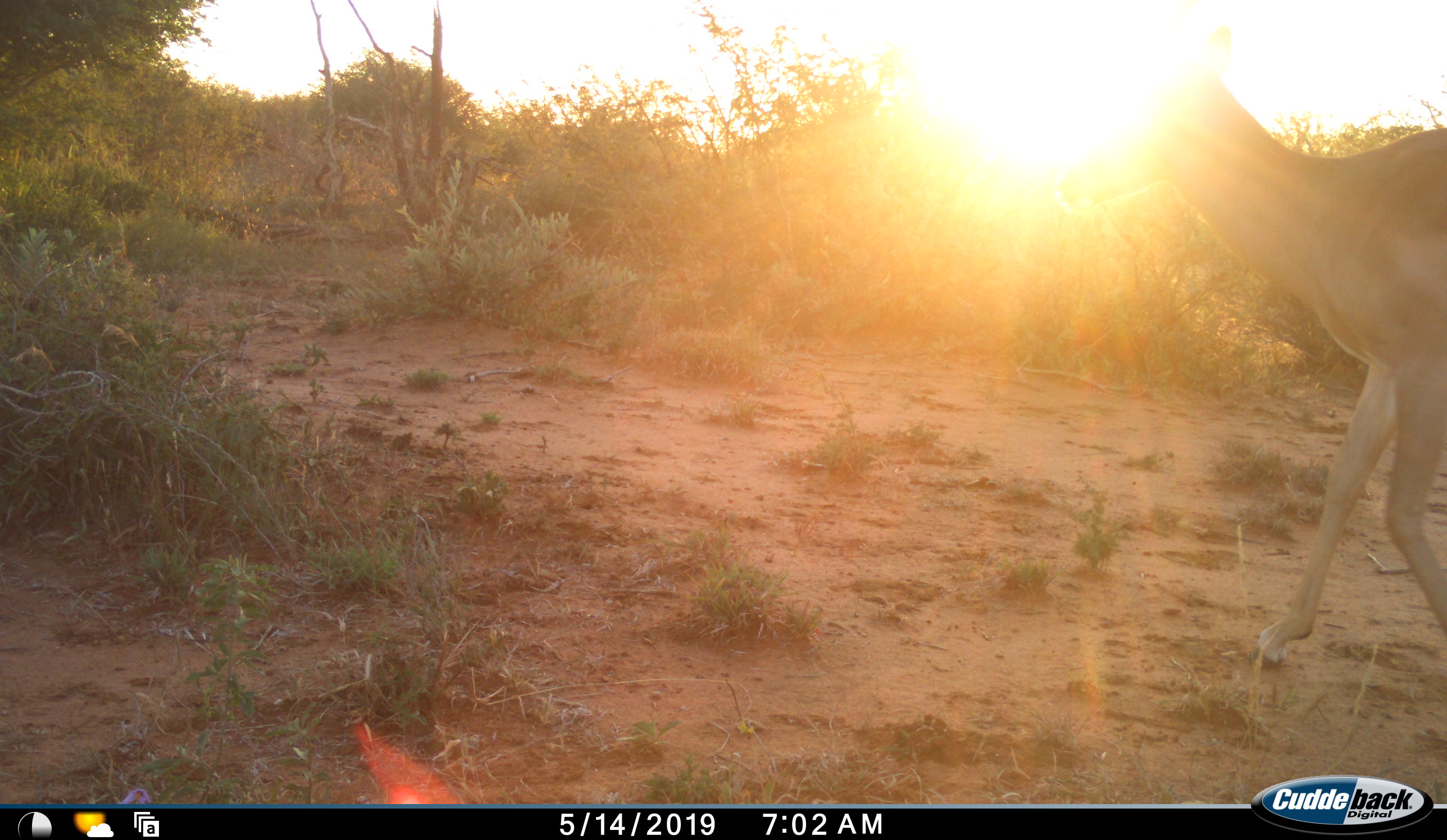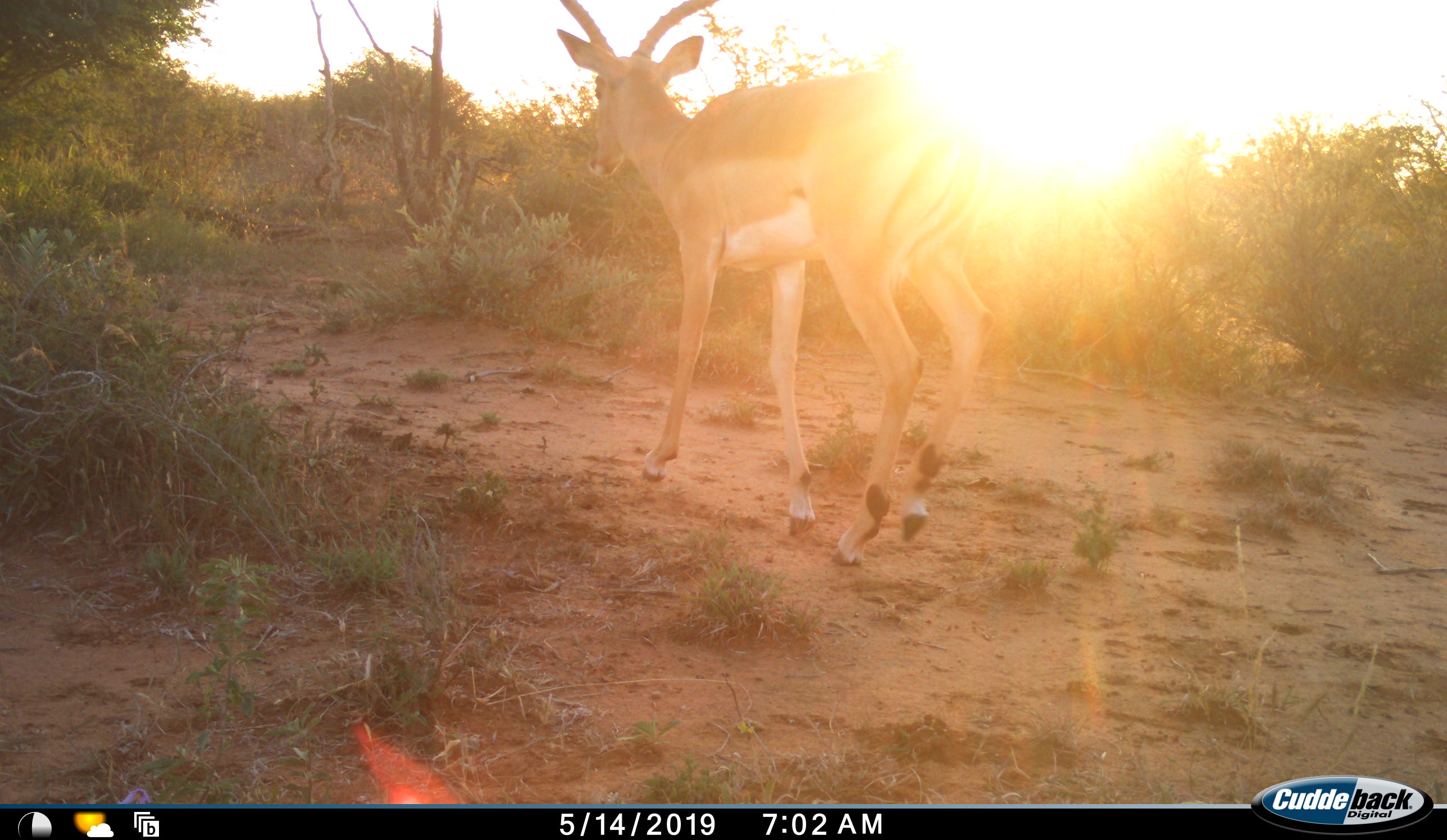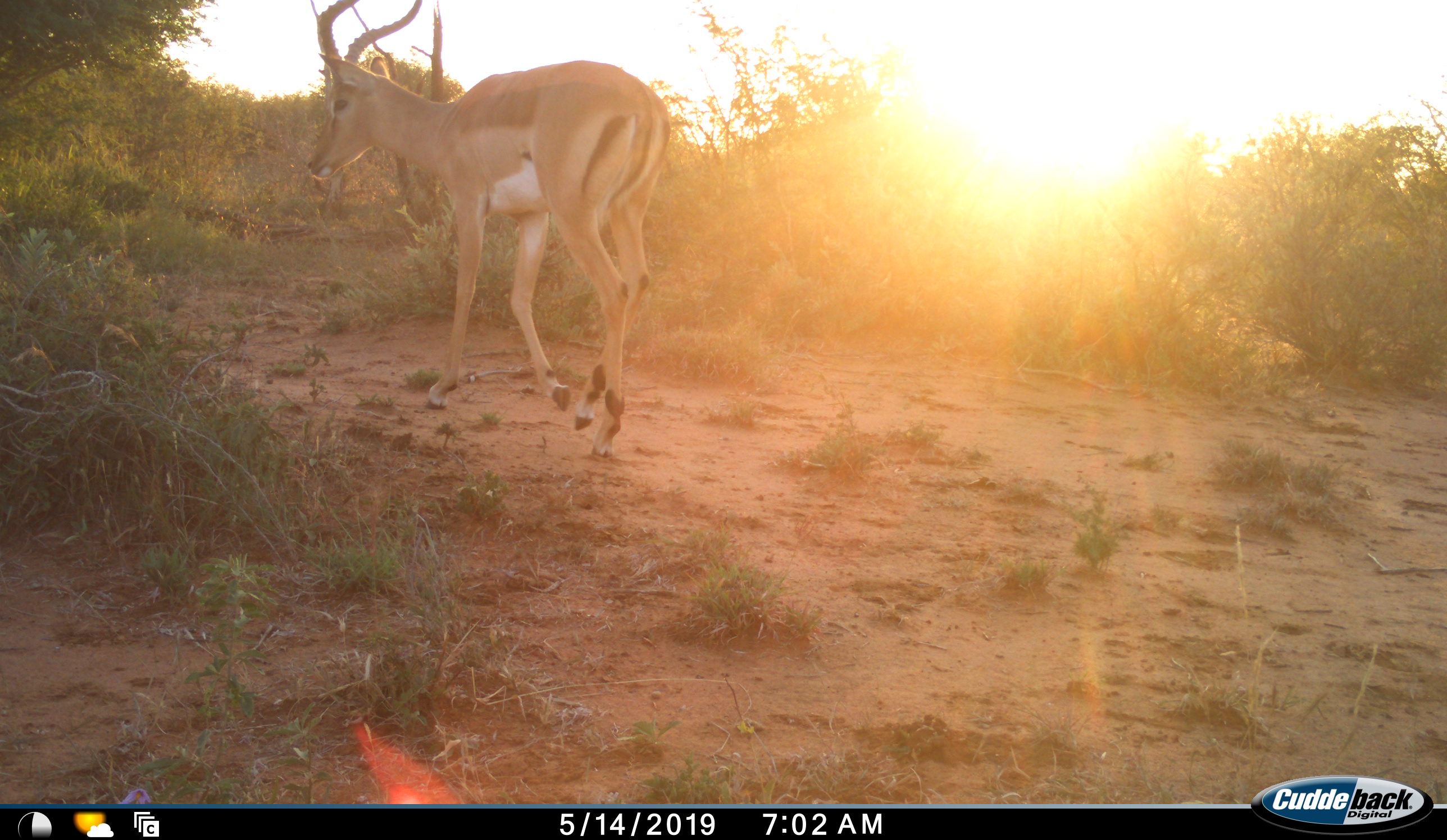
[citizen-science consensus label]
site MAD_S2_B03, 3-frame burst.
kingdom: Animalia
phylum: Chordata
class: Mammalia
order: Artiodactyla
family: Bovidae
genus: Aepyceros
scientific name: Aepyceros melampus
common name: impala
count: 1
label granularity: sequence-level